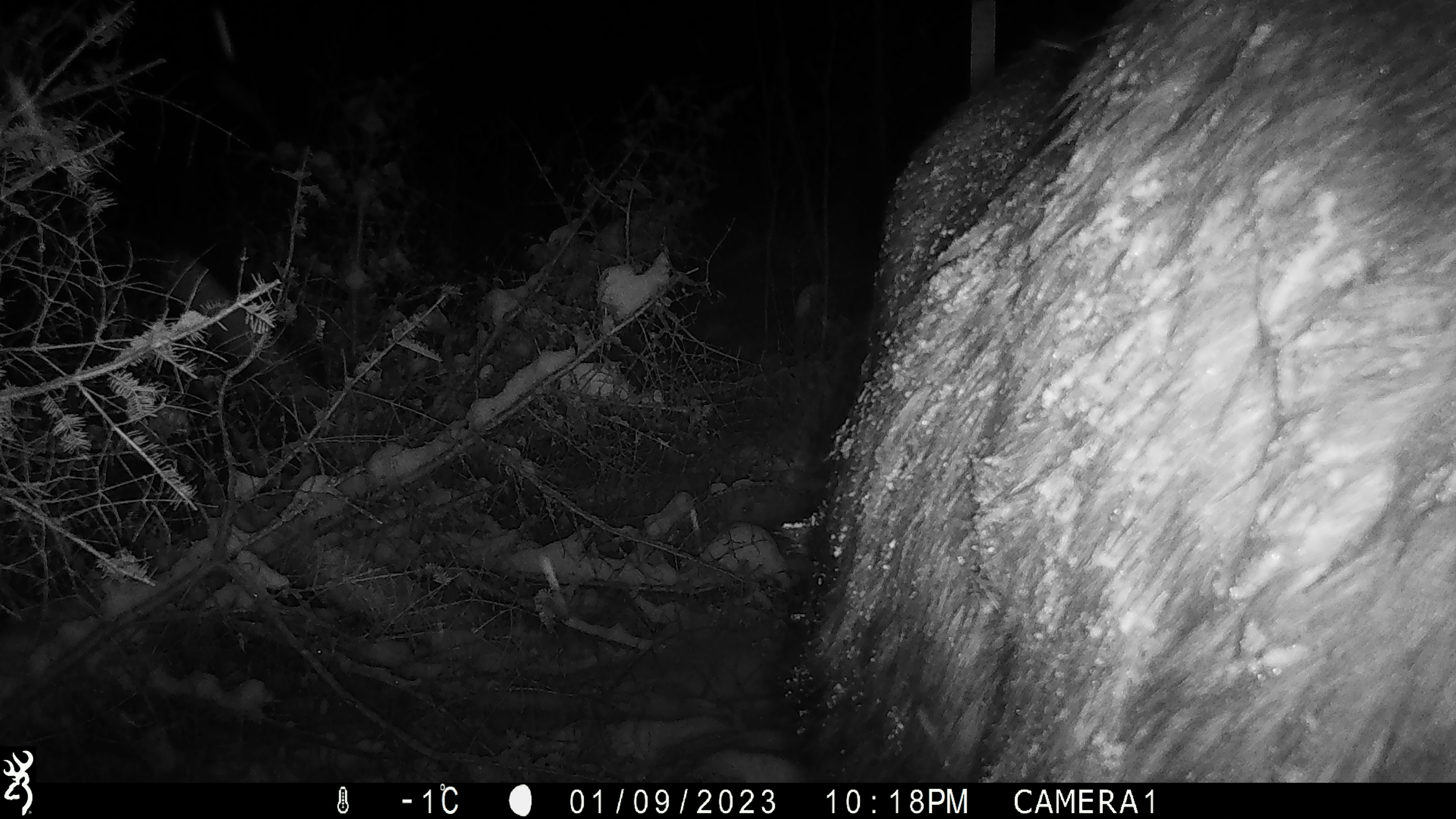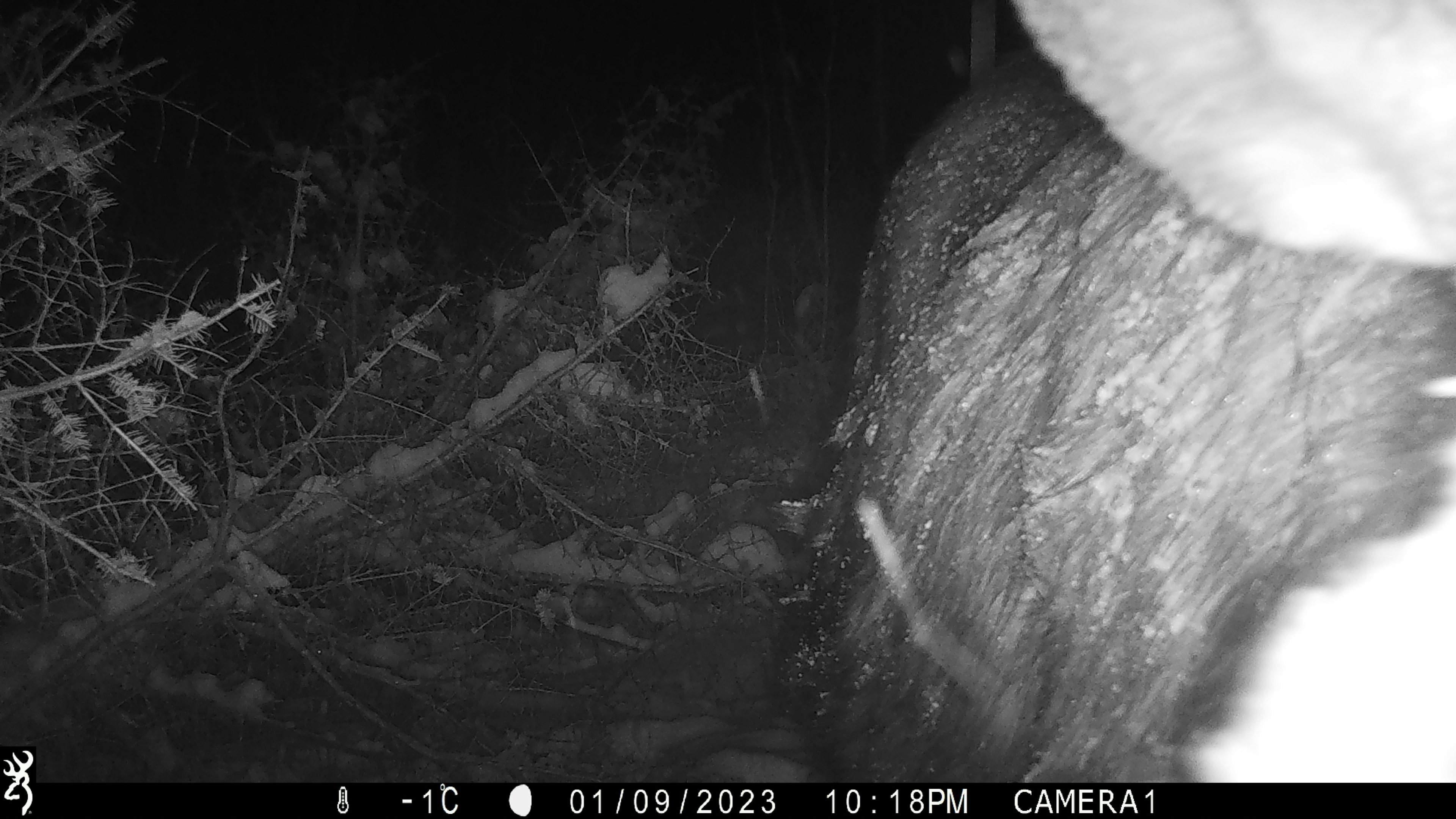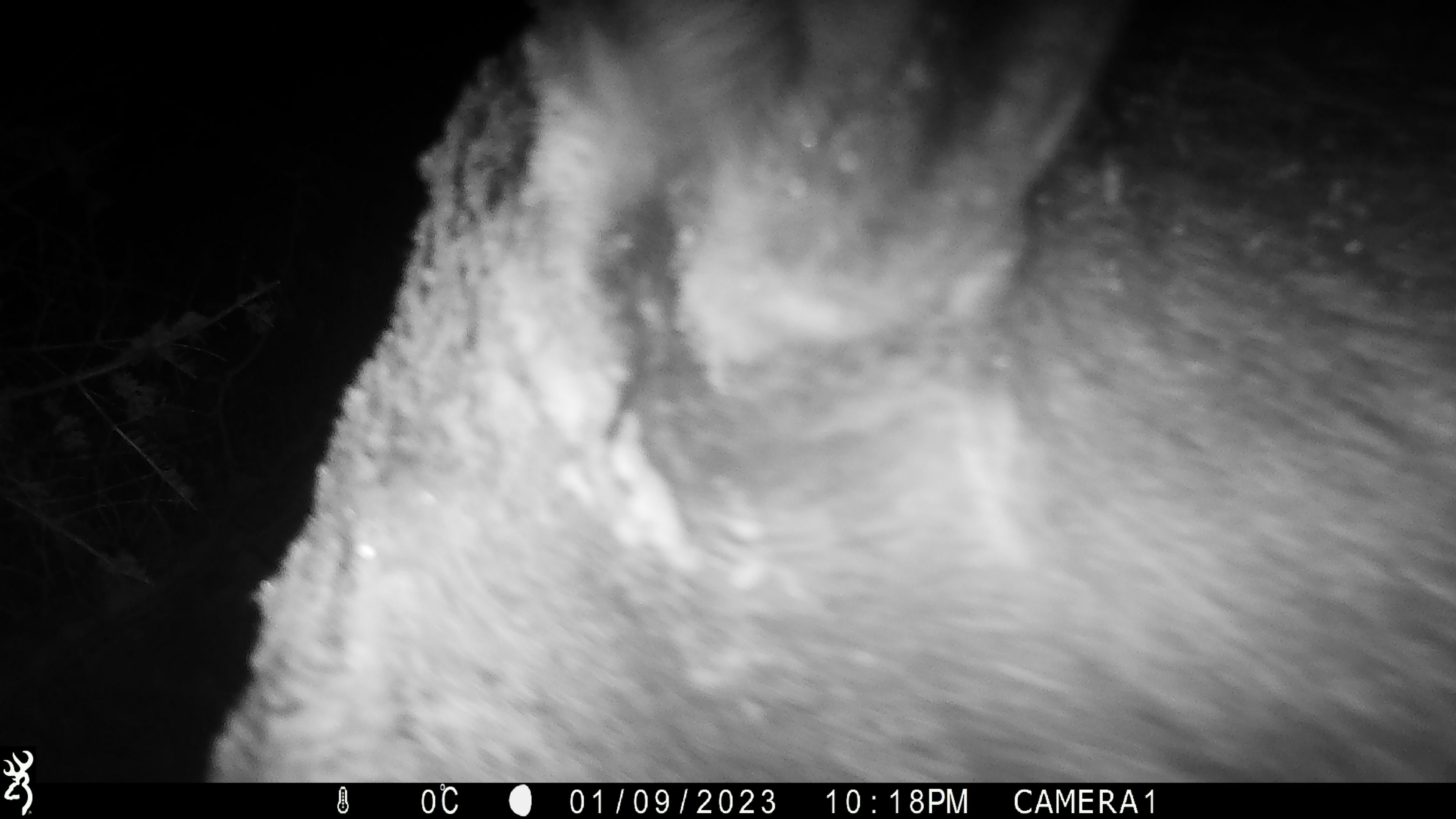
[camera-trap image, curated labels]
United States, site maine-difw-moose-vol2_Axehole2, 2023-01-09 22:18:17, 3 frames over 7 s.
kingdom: Animalia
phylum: Chordata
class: Mammalia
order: Artiodactyla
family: Cervidae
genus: Alces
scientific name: Alces alces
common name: moose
Moose (Alces alces).